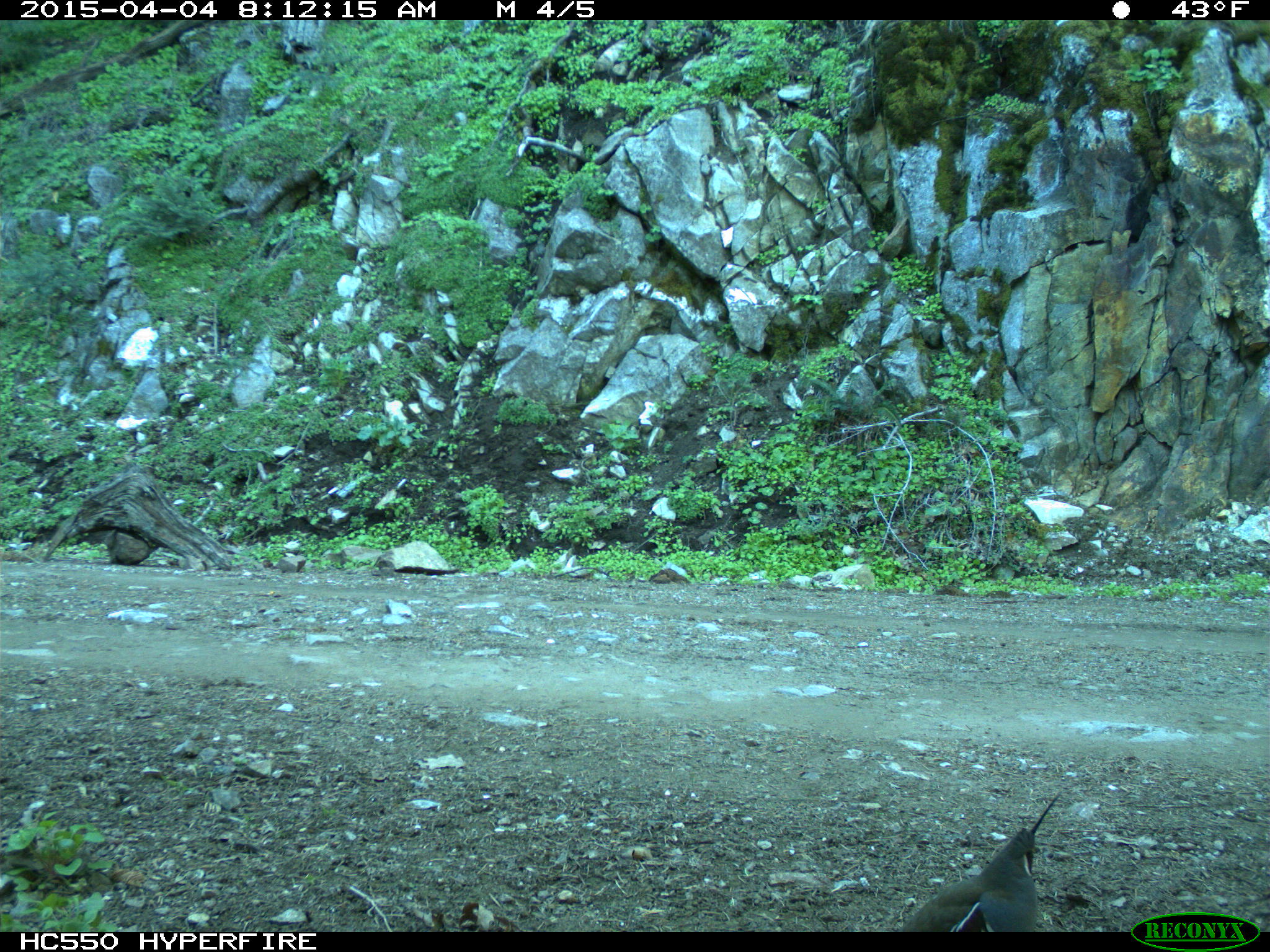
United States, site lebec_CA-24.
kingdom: Animalia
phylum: Chordata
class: Aves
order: Galliformes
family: Odontophoridae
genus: Callipepla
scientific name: Callipepla californica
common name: california quail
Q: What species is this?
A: Callipepla californica (california quail).